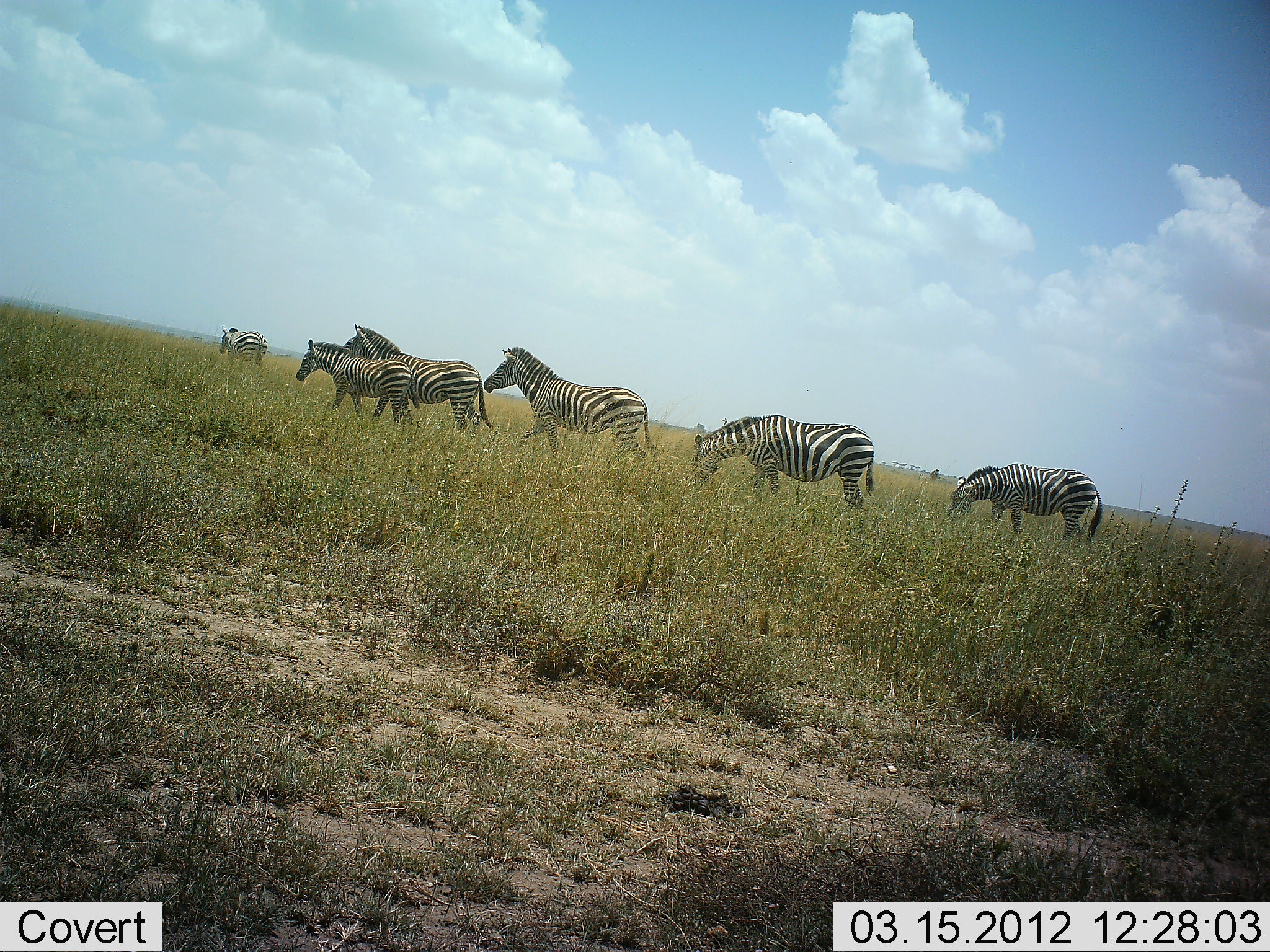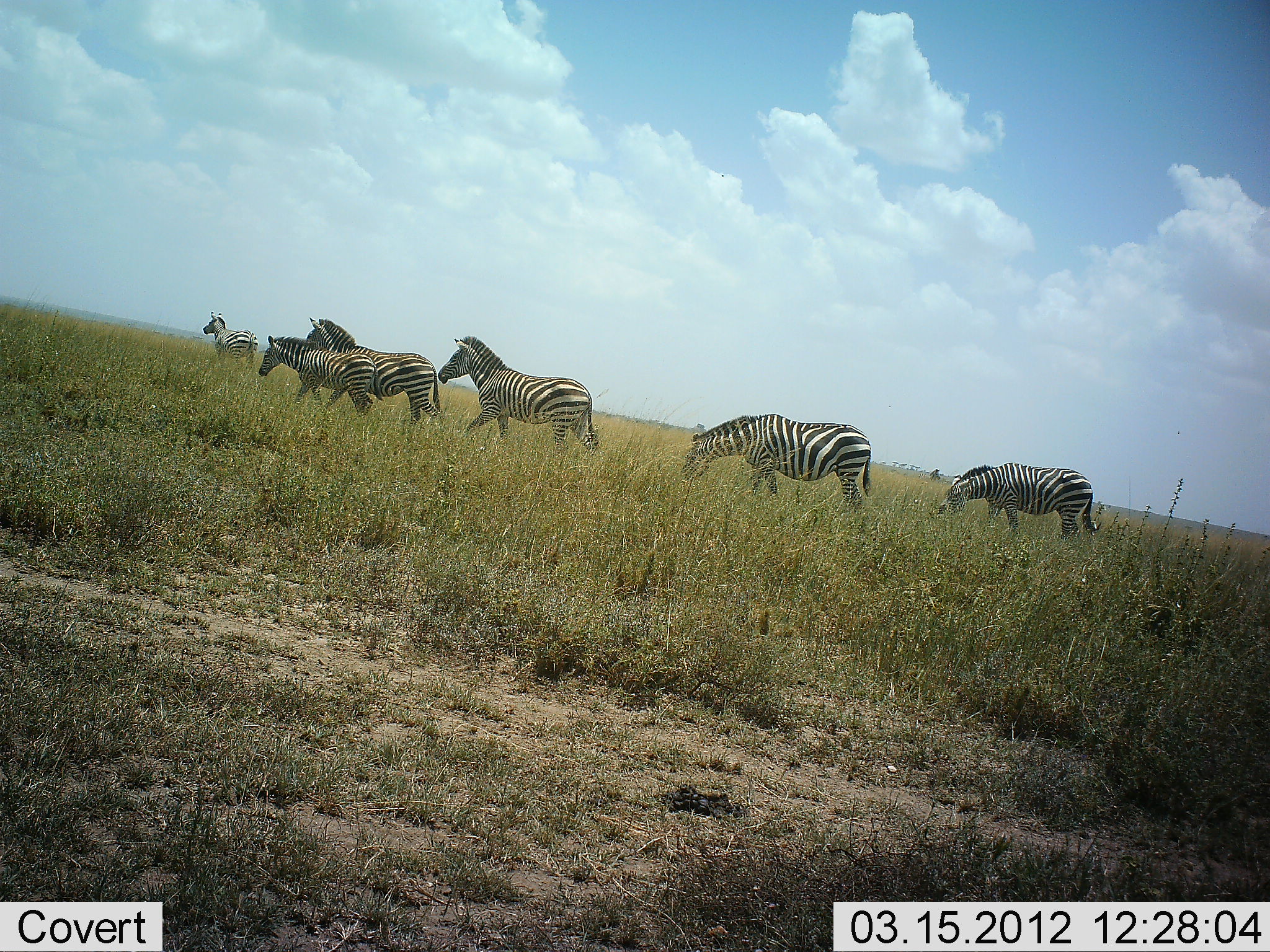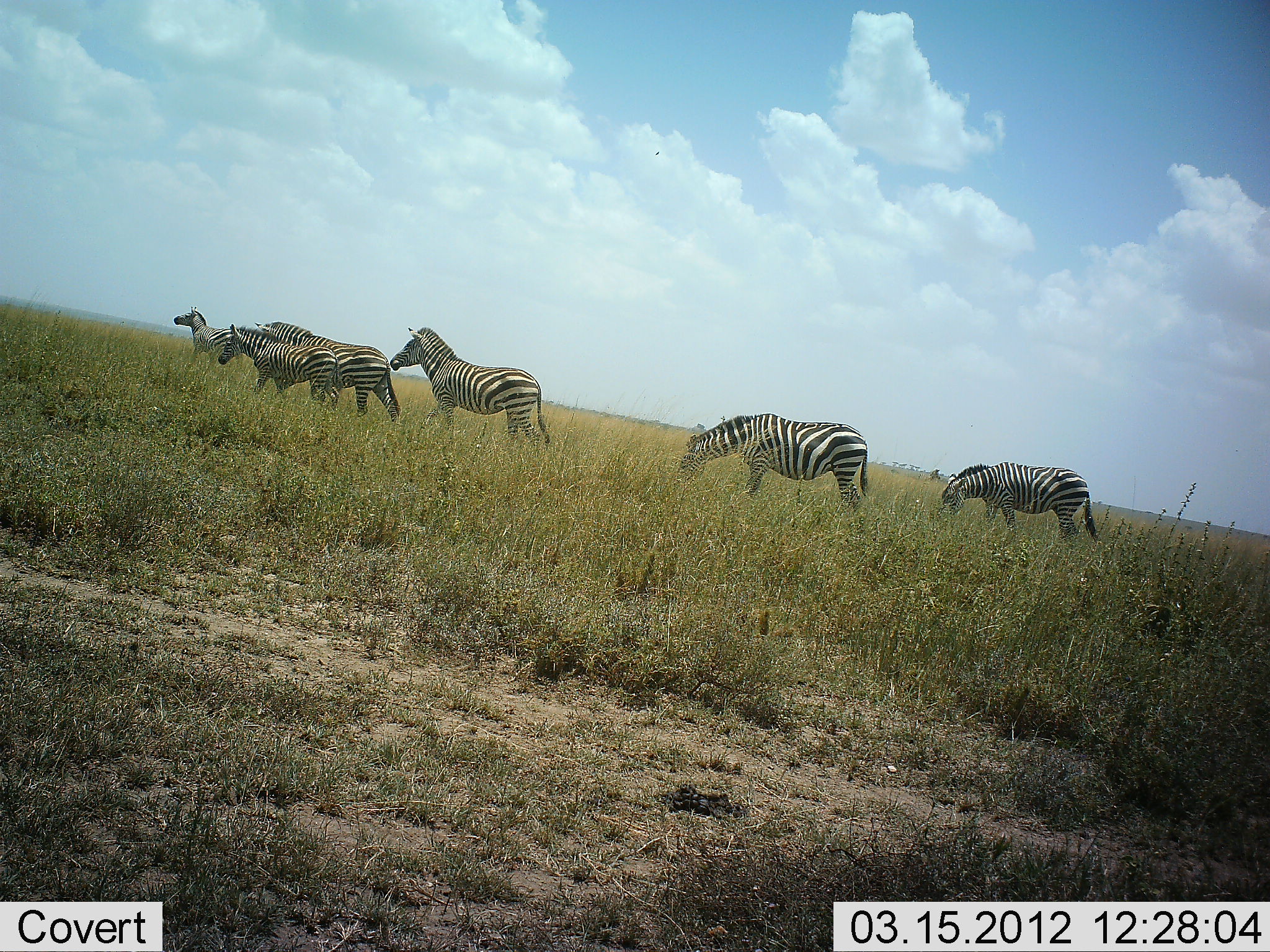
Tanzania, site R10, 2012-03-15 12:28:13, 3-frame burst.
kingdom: Animalia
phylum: Chordata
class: Mammalia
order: Perissodactyla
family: Equidae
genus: Equus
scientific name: Equus quagga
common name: plains zebra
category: zebra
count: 6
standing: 15%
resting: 0%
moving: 95%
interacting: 5%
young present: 15%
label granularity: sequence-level